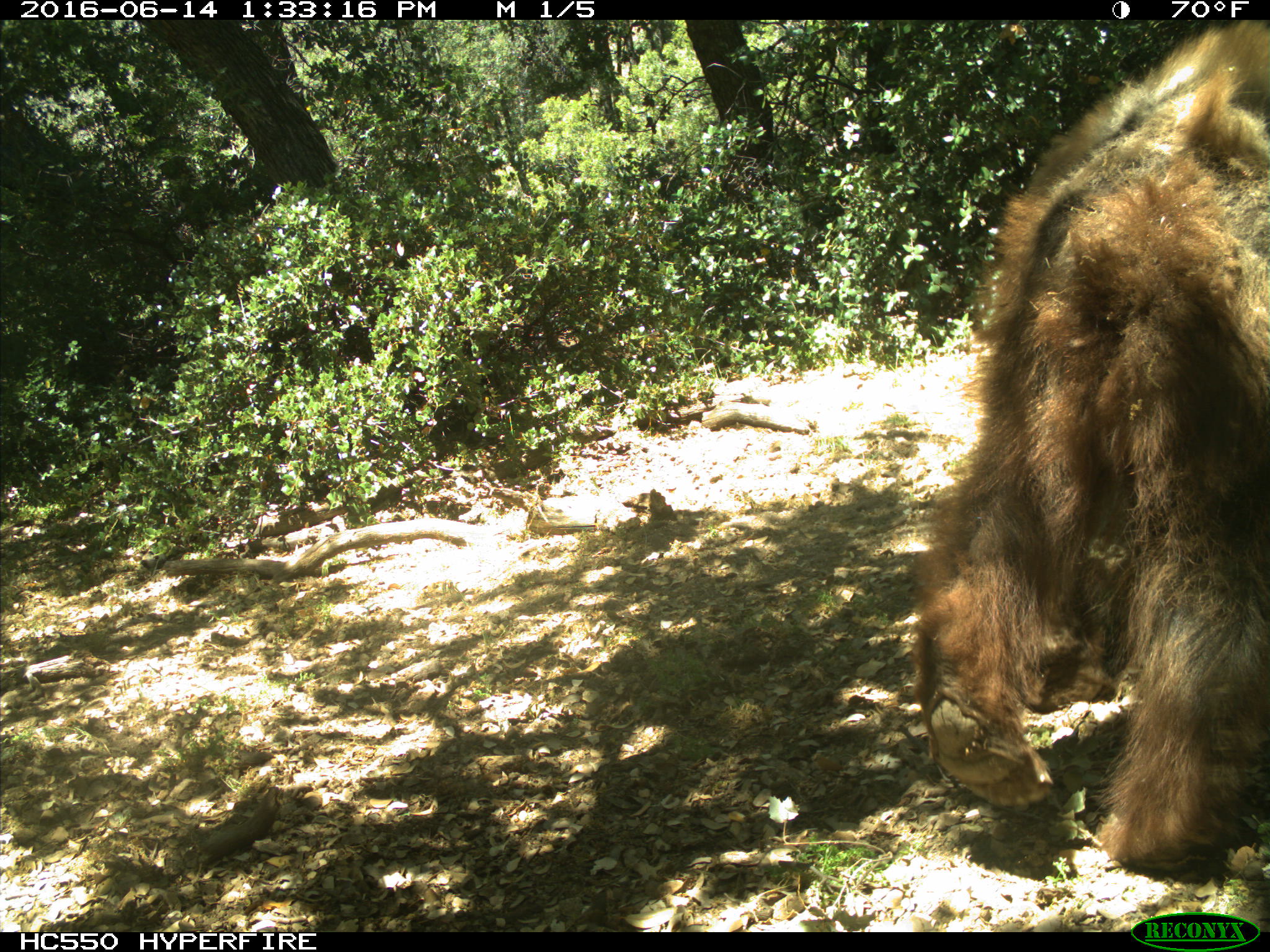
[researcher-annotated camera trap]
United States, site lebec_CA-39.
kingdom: Animalia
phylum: Chordata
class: Mammalia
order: Carnivora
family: Ursidae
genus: Ursus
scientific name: Ursus americanus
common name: american black bear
Ursus americanus (american black bear).